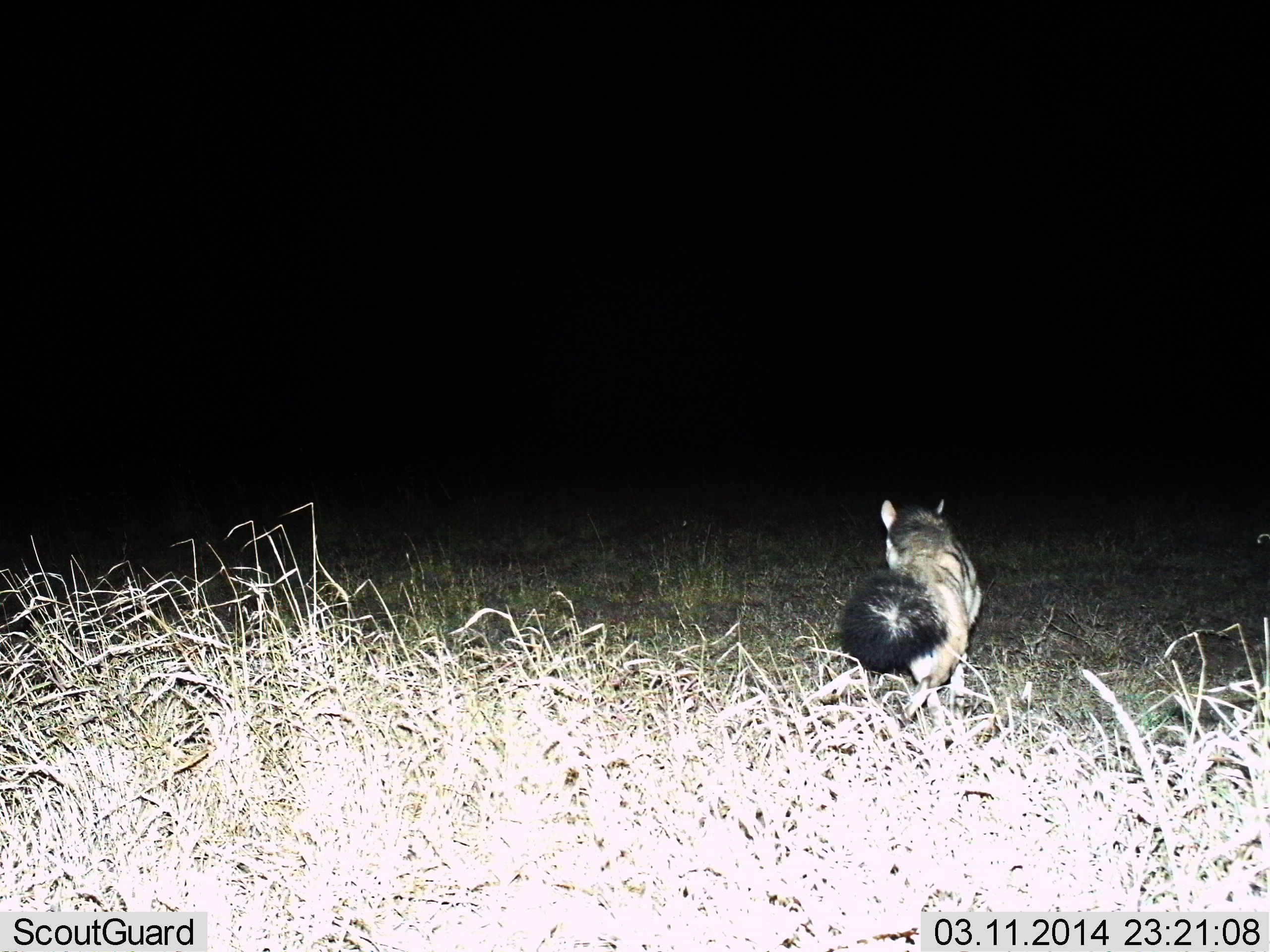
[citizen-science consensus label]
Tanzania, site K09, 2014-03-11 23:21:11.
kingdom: Animalia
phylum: Chordata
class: Mammalia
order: Carnivora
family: Hyaenidae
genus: Proteles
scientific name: Proteles cristatus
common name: aardwolf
Aardwolf (Proteles cristatus), count 1. Behavior (volunteer vote fractions): standing 10%, resting 0%, moving 90%, interacting 0%. Young present (vote fraction): 0%. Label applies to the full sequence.